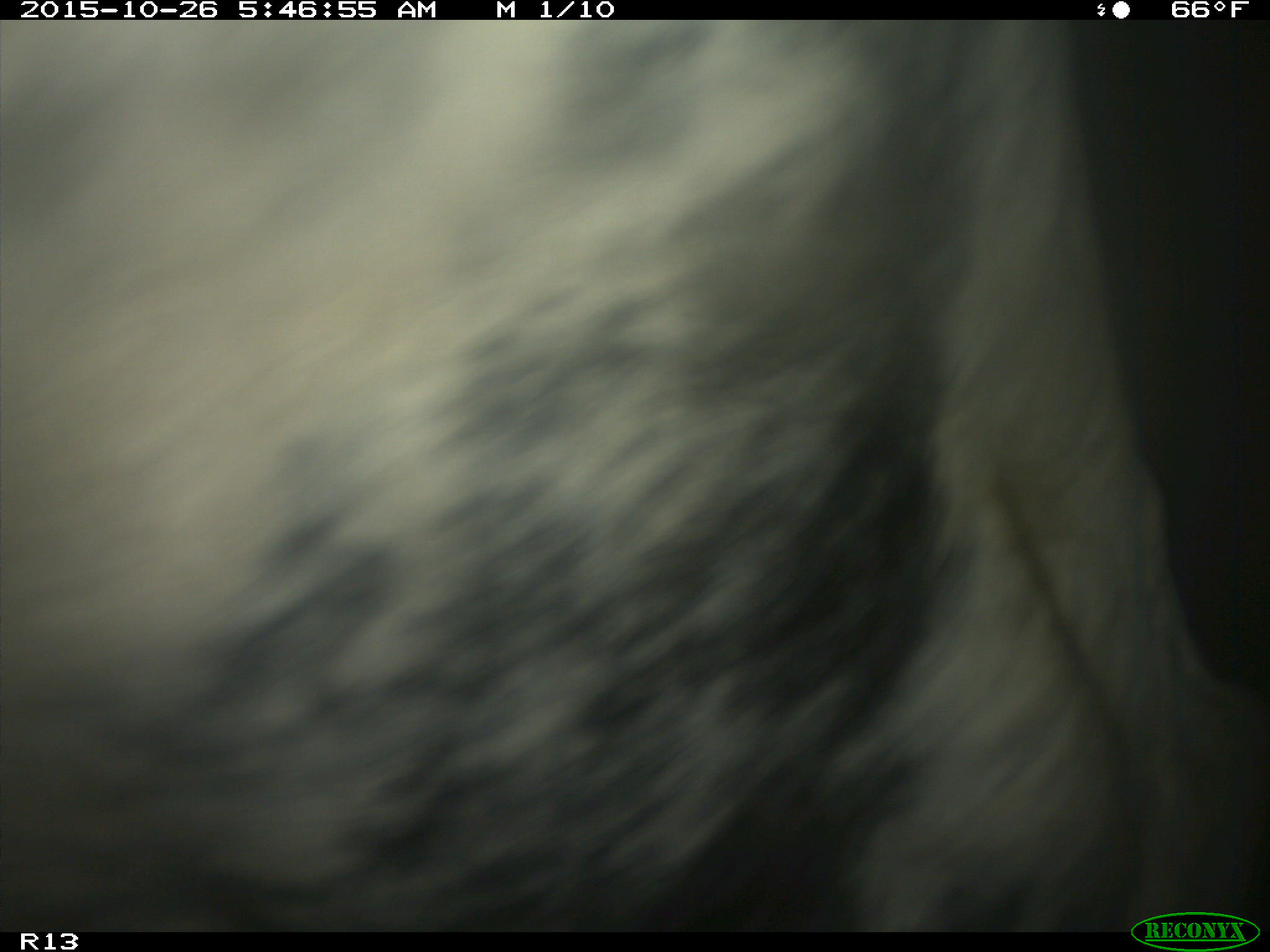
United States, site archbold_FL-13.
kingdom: Animalia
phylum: Chordata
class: Mammalia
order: Artiodactyla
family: Bovidae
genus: Bos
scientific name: Bos taurus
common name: domestic cow